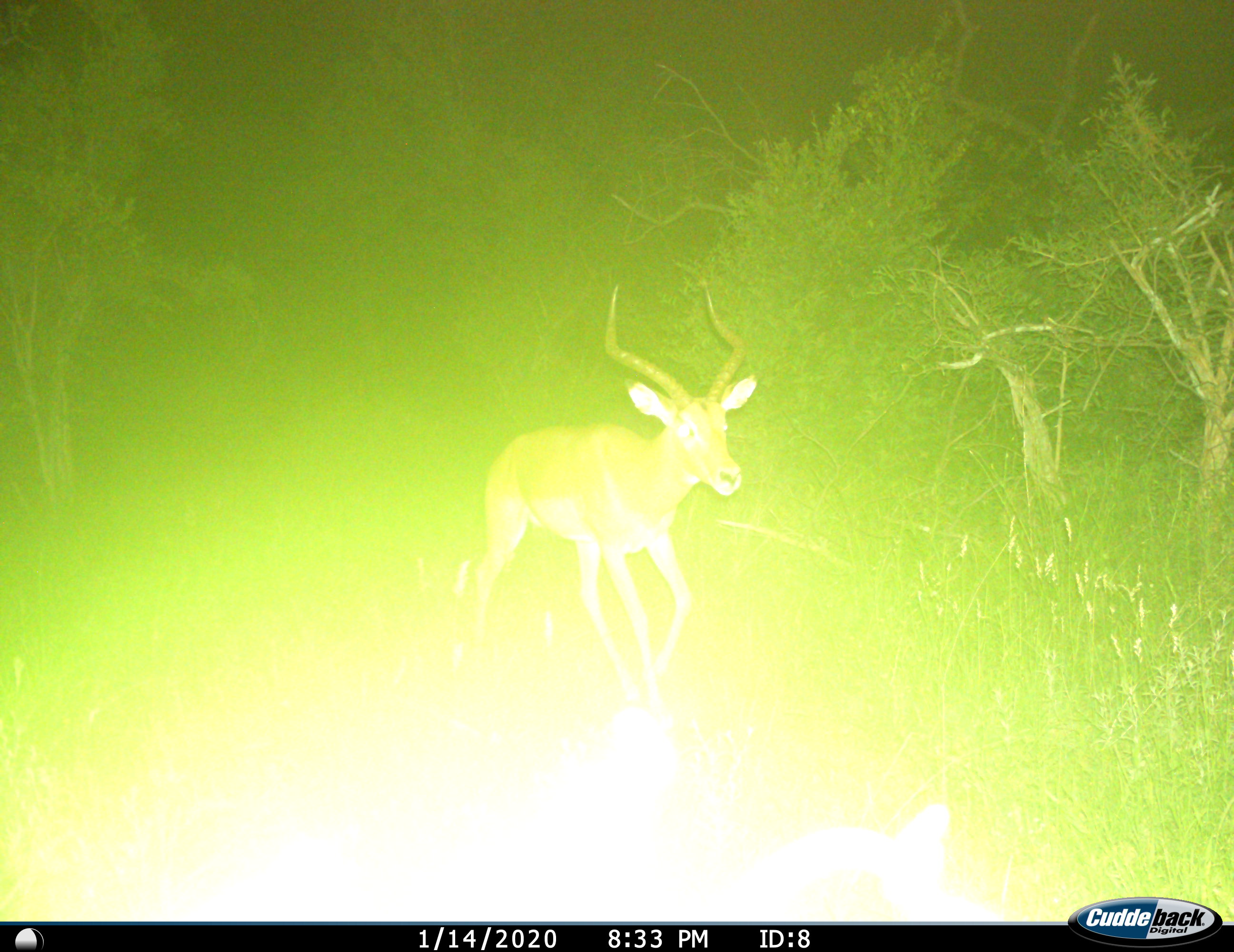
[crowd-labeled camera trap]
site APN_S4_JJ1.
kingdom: Animalia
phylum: Chordata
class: Mammalia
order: Artiodactyla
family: Bovidae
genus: Aepyceros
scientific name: Aepyceros melampus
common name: impala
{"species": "impala (Aepyceros melampus)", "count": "1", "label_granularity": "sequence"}